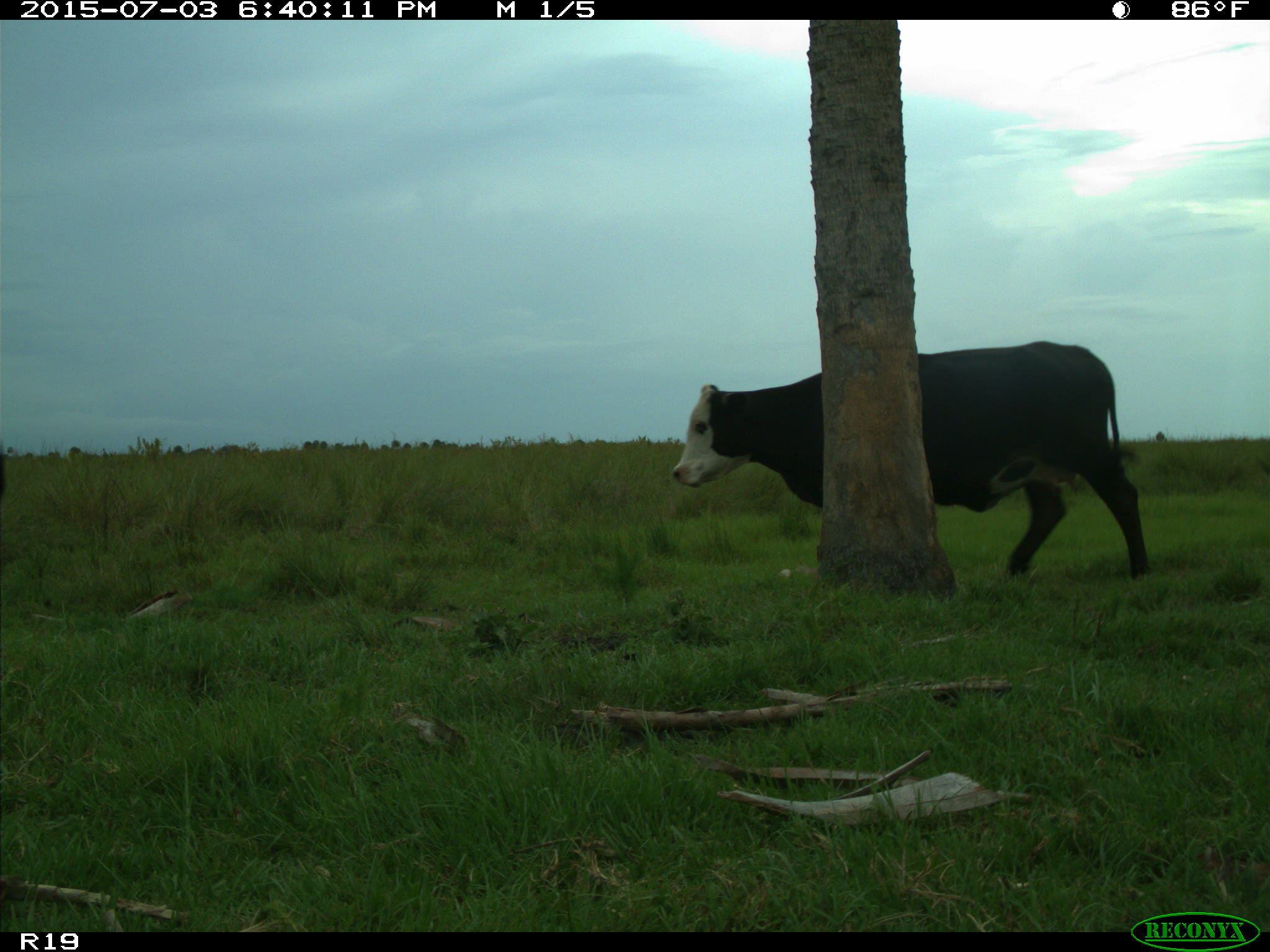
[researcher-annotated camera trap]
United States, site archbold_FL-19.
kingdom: Animalia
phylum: Chordata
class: Mammalia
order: Artiodactyla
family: Bovidae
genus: Bos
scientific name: Bos taurus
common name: domestic cow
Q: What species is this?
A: Bos taurus (domestic cow).